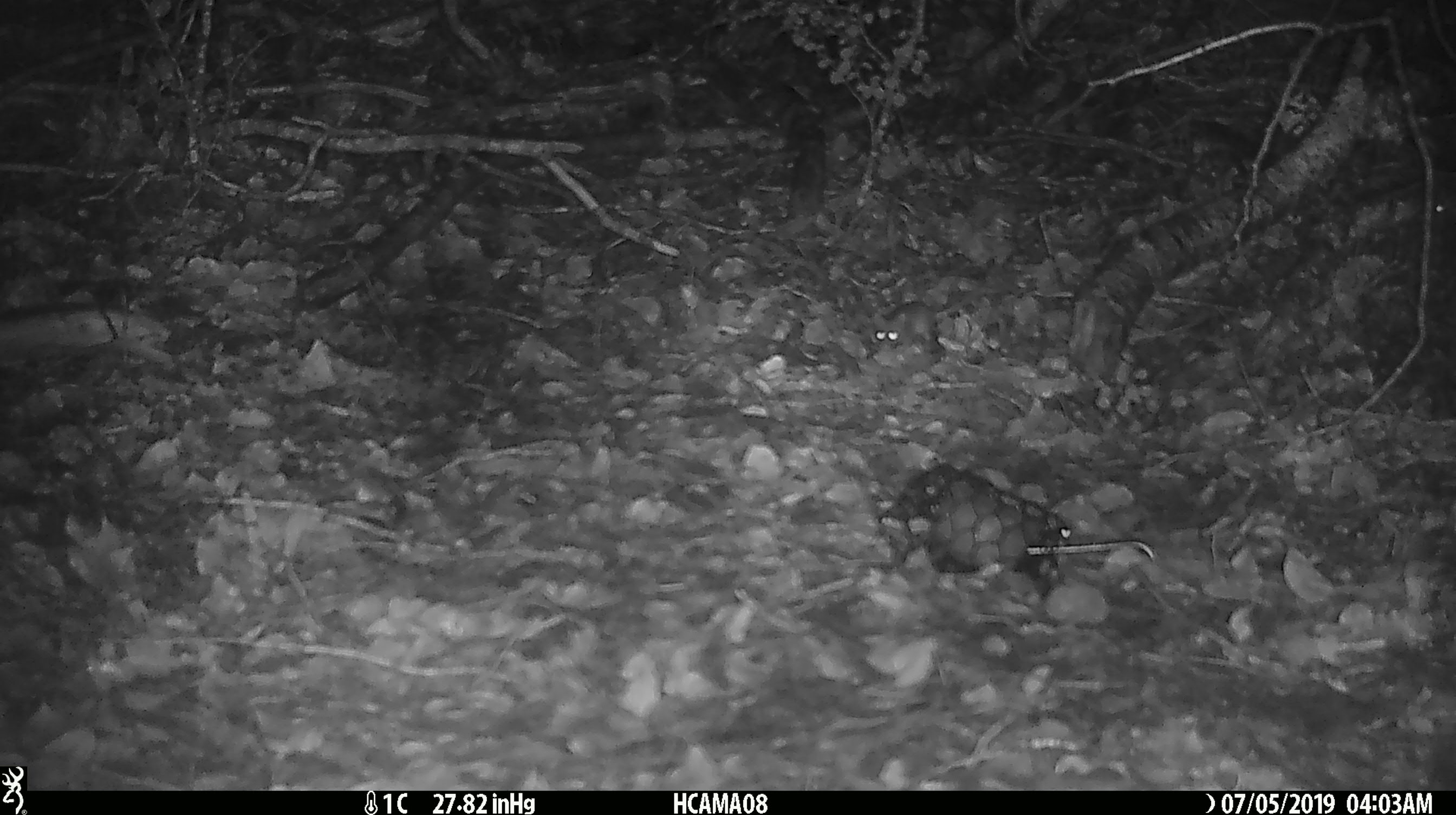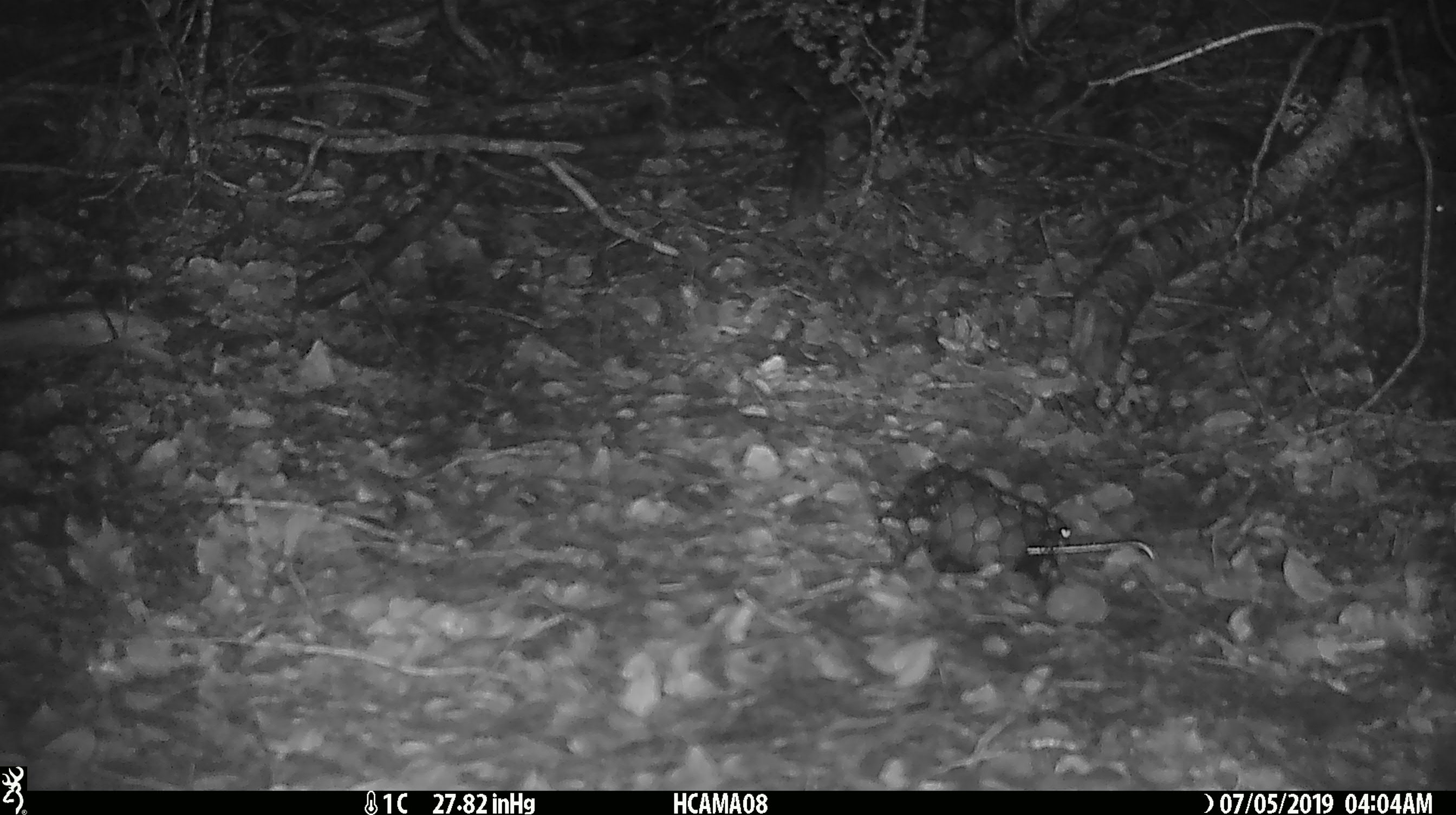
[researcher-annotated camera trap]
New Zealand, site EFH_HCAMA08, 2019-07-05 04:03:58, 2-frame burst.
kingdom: Animalia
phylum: Chordata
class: Mammalia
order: Rodentia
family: Muridae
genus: Mus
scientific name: Mus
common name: mouse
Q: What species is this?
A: Mouse (Mus).